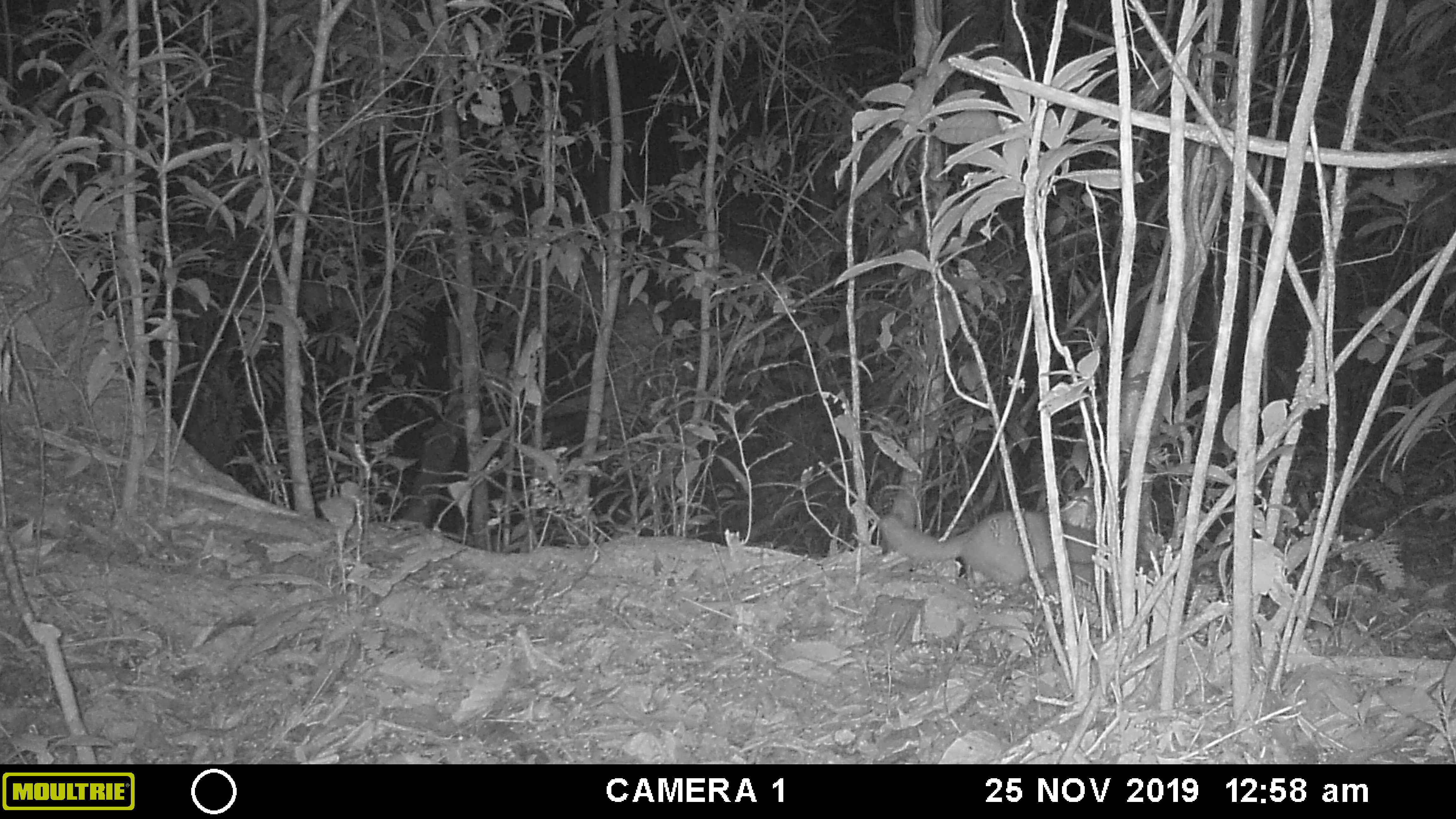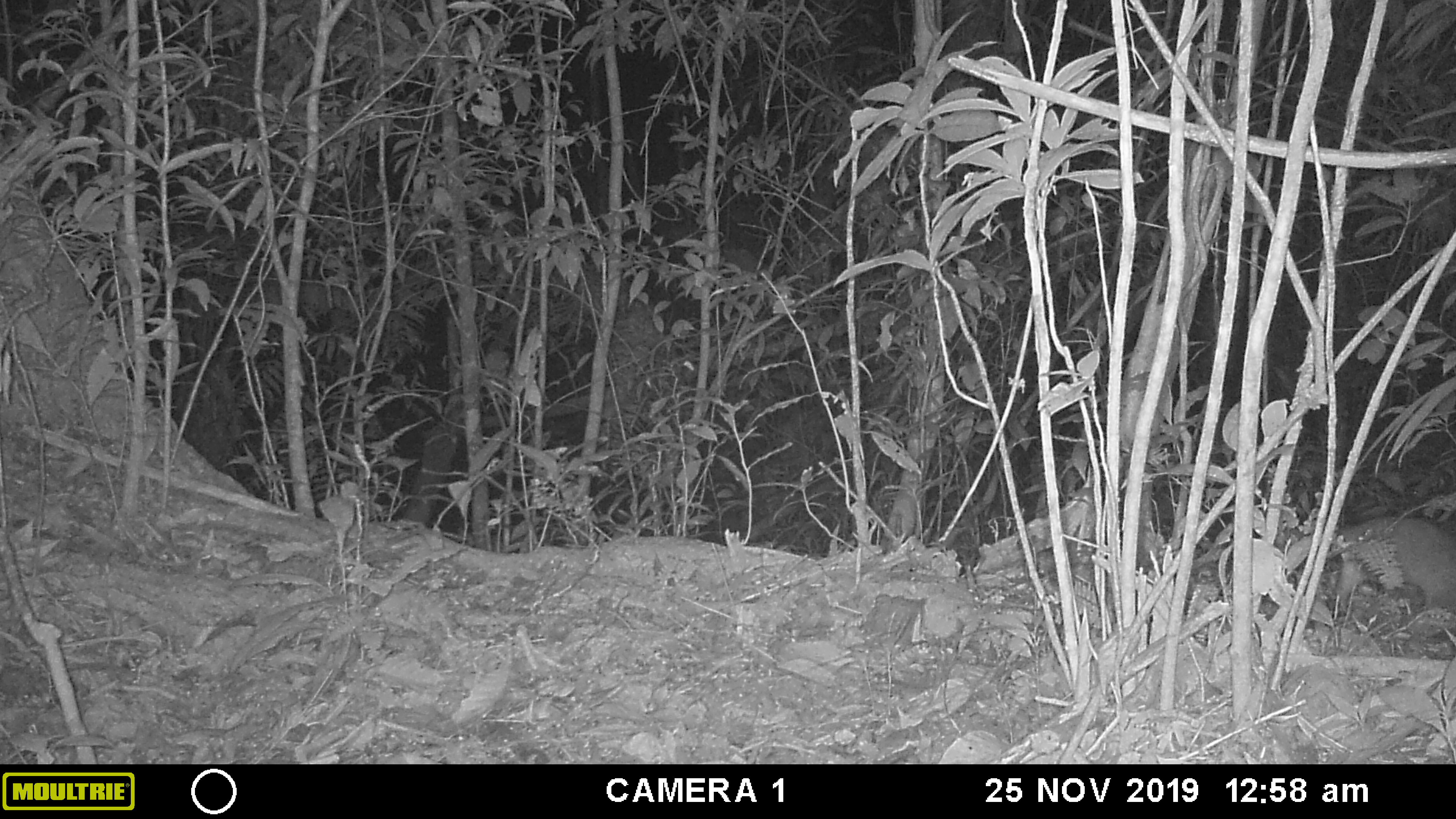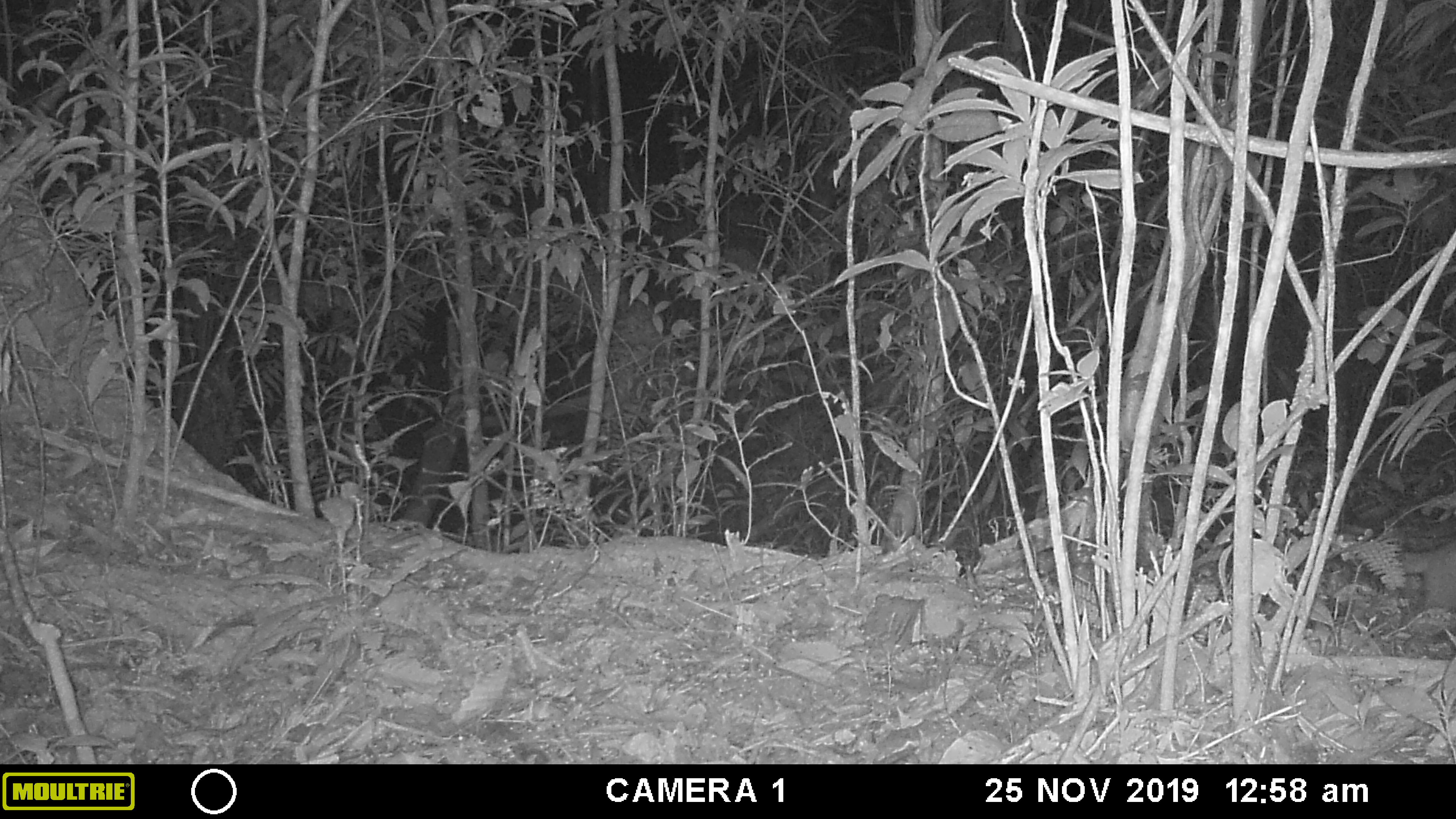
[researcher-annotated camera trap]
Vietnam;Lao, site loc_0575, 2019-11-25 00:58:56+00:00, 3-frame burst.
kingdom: Animalia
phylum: Chordata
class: Mammalia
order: Carnivora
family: Mustelidae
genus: Melogale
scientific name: Melogale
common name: ferret badger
Ferret badger (Melogale). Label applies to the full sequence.